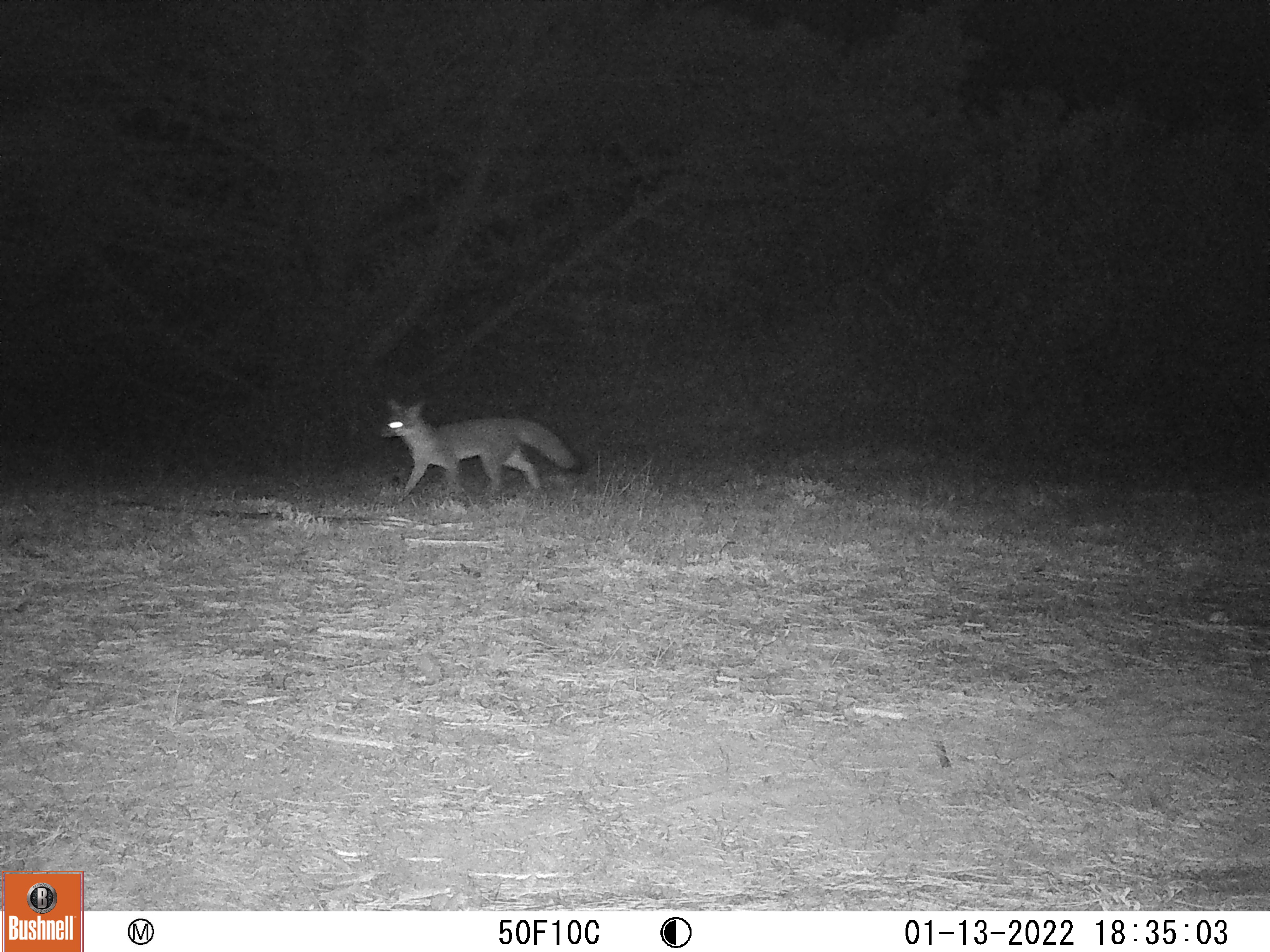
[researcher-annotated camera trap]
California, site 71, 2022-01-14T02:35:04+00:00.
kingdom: Animalia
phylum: Chordata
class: Mammalia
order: Carnivora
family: Canidae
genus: Urocyon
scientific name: Urocyon cinereoargenteus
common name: gray fox